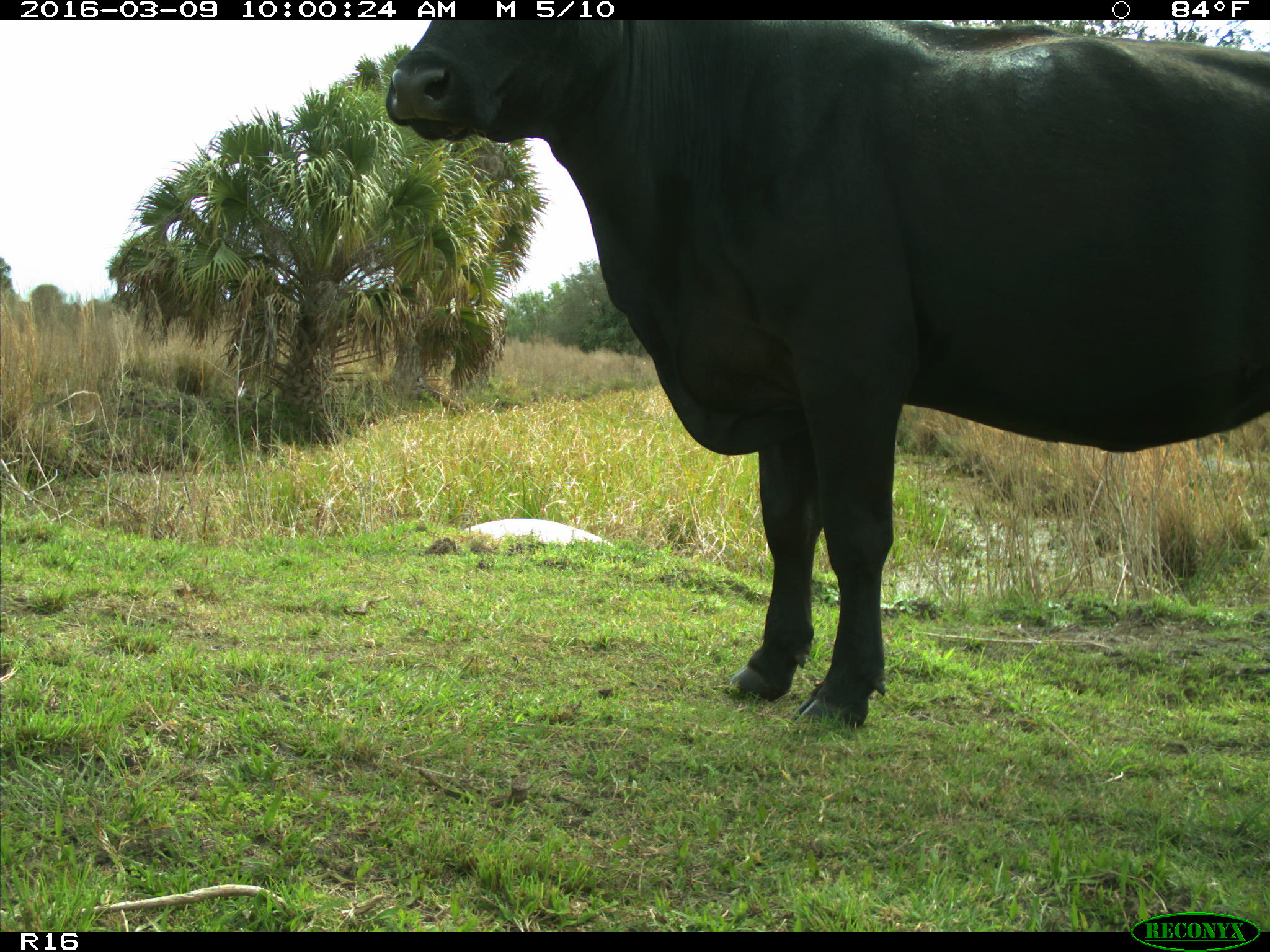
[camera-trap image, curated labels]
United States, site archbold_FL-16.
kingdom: Animalia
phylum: Chordata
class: Mammalia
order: Artiodactyla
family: Bovidae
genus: Bos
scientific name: Bos taurus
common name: domestic cow